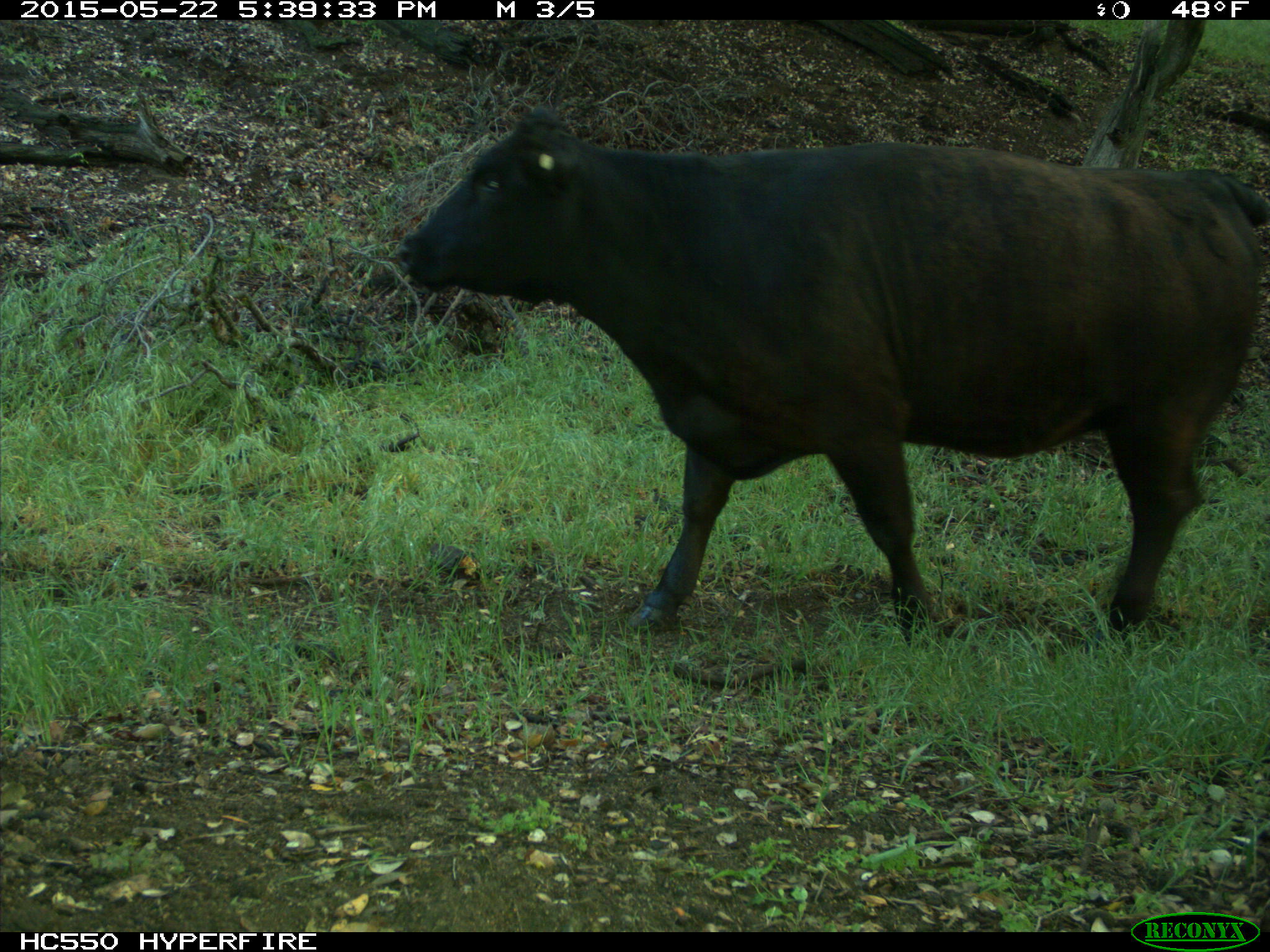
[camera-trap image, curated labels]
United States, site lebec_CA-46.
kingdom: Animalia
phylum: Chordata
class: Mammalia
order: Artiodactyla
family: Bovidae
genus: Bos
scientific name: Bos taurus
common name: domestic cow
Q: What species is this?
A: Bos taurus (domestic cow).